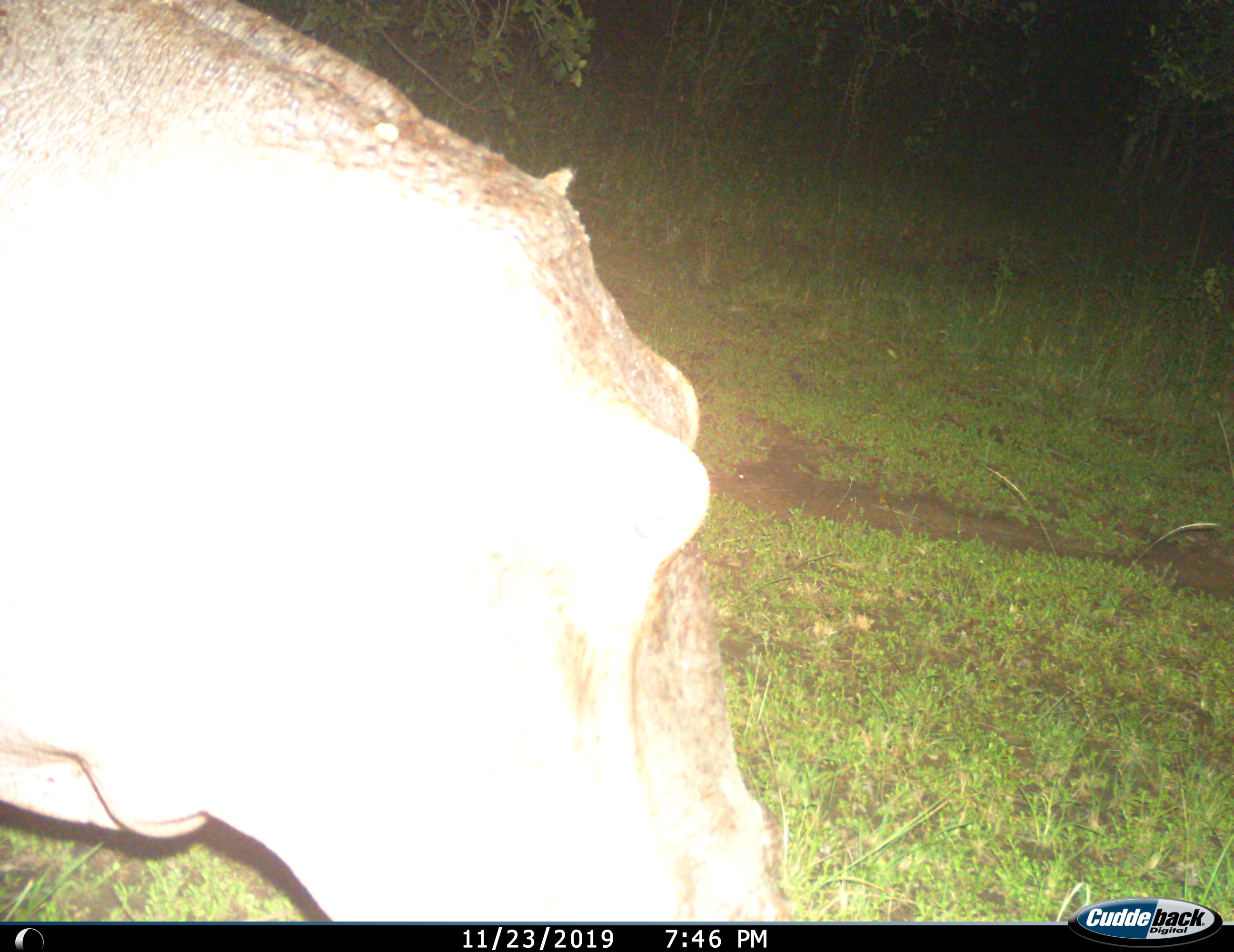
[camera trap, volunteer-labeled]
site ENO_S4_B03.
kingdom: Animalia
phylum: Chordata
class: Mammalia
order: Artiodactyla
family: Hippopotamidae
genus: Hippopotamus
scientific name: Hippopotamus amphibius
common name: hippopotamus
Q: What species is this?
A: Hippopotamus (Hippopotamus amphibius).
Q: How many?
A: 1.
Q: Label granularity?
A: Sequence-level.